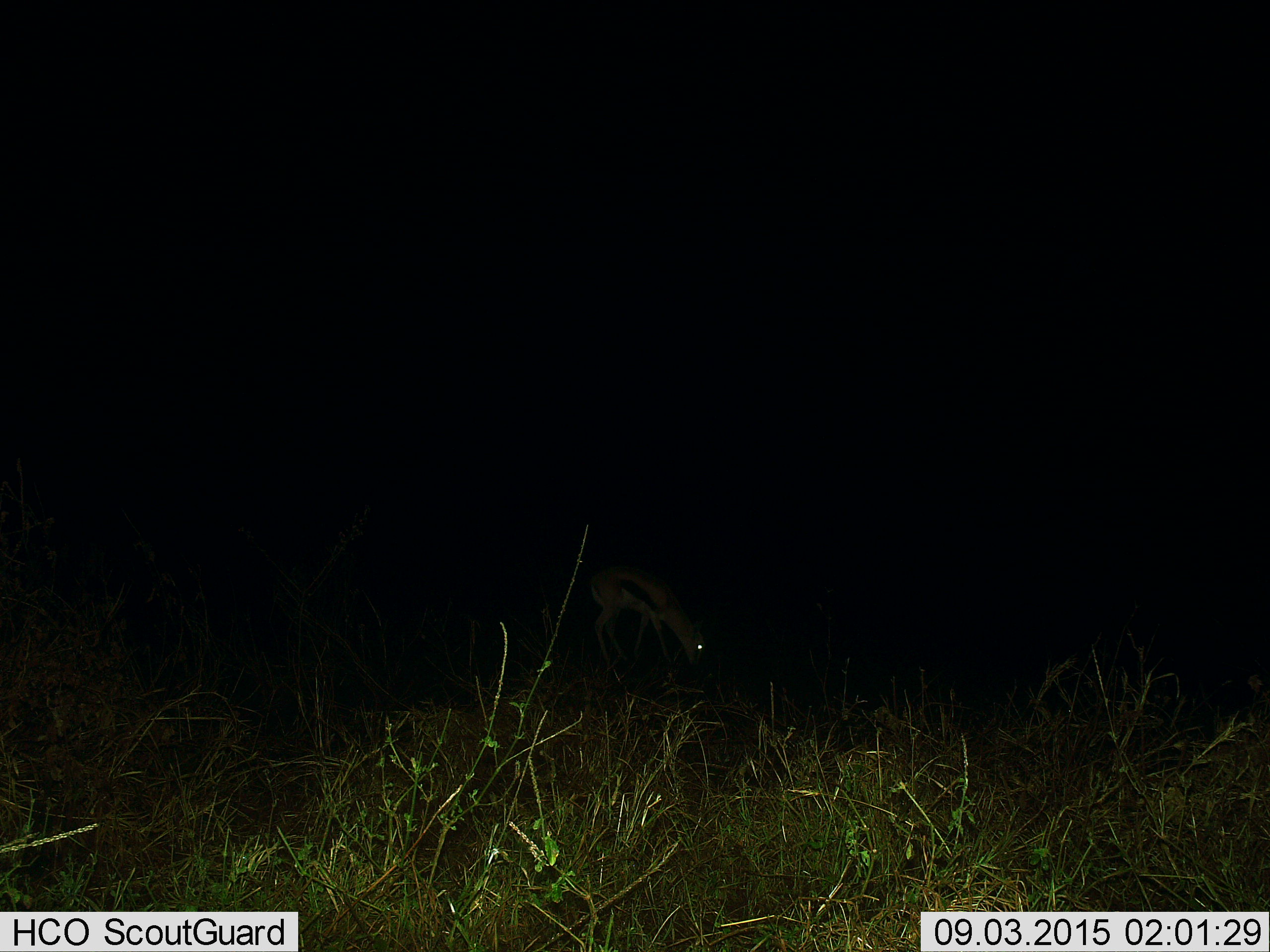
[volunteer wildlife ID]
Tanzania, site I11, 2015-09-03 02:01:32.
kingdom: Animalia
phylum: Chordata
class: Mammalia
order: Artiodactyla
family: Bovidae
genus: Eudorcas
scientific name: Eudorcas thomsonii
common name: thomson's gazelle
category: gazellethomsons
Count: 1.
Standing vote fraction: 0%.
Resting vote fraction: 0%.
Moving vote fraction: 0%.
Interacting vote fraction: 0%.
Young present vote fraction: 0%.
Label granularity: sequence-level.